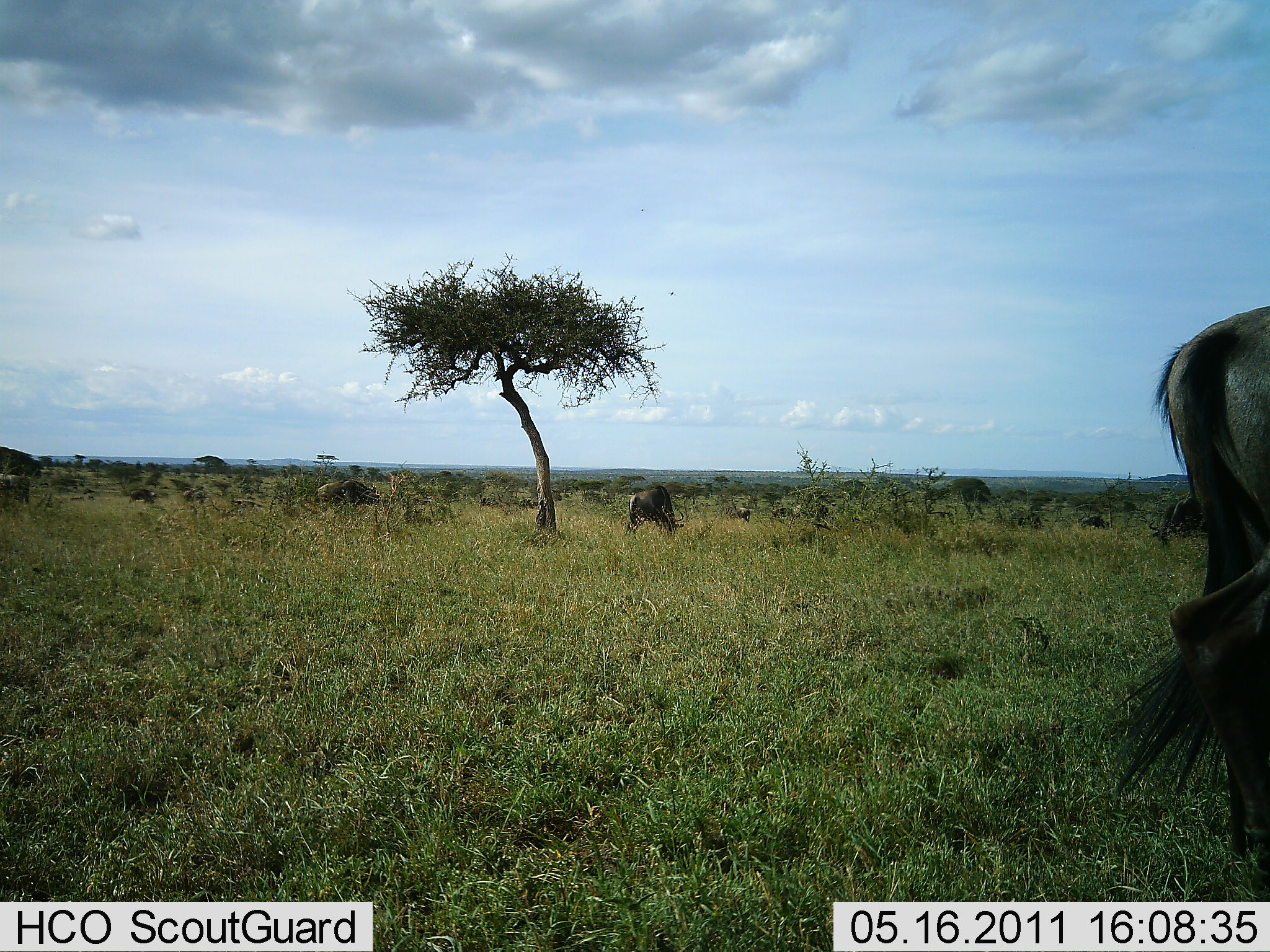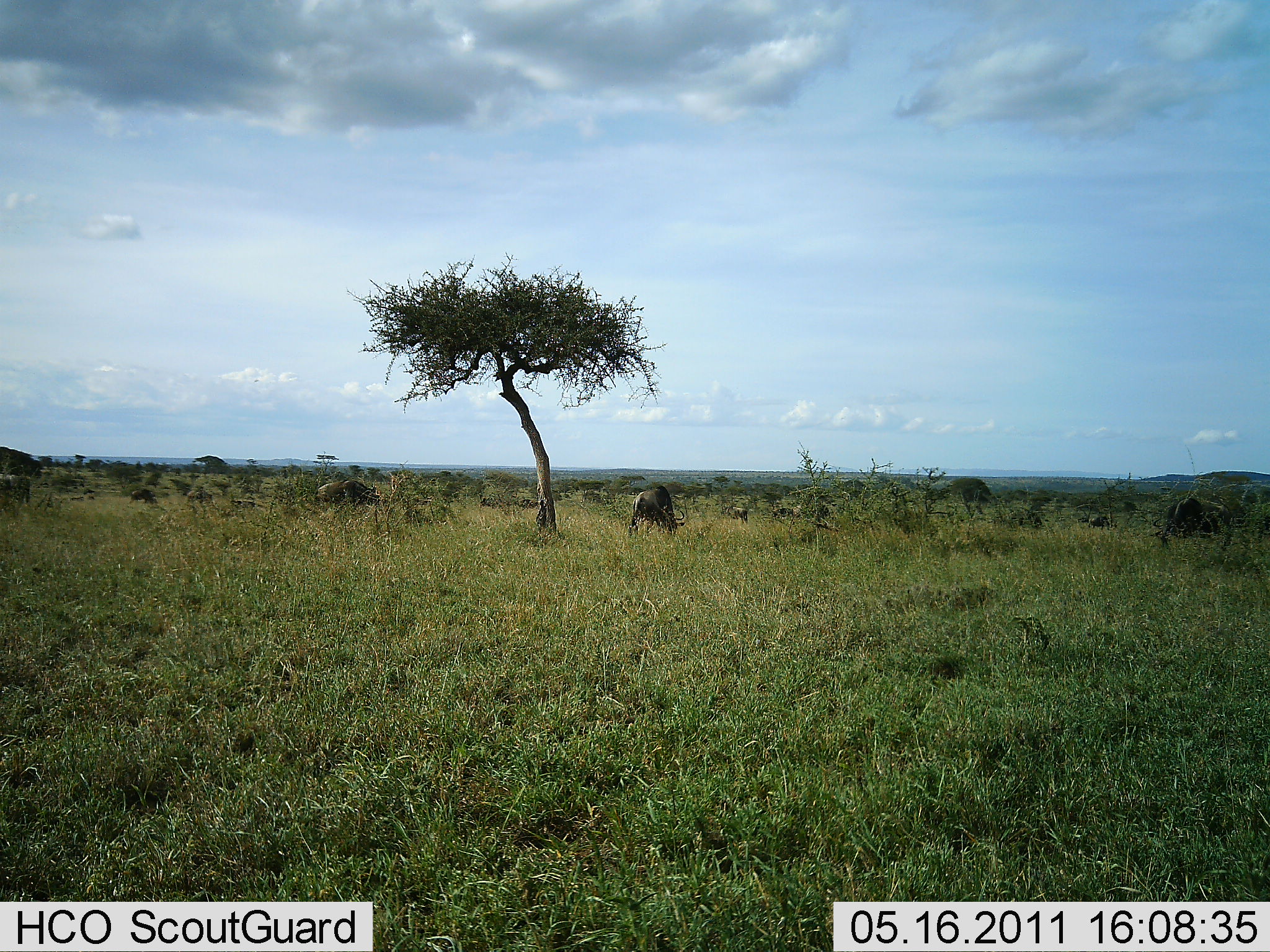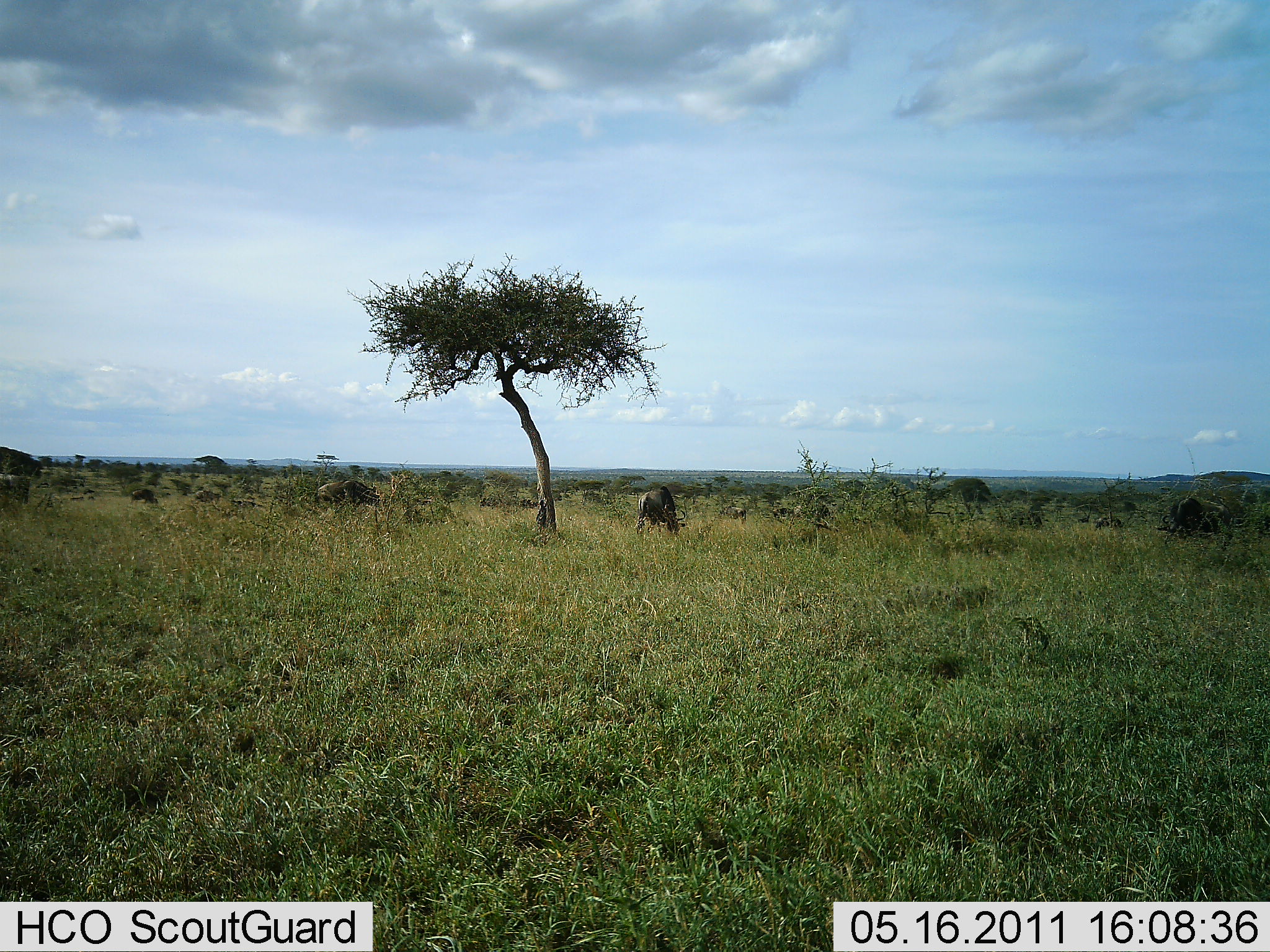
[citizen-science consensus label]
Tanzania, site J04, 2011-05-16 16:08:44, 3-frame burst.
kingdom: Animalia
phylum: Chordata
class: Mammalia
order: Artiodactyla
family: Bovidae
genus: Connochaetes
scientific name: Connochaetes taurinus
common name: blue wildebeest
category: wildebeest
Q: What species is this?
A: Wildebeest (blue wildebeest) (Connochaetes taurinus).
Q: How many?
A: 8.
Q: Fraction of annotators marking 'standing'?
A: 64%.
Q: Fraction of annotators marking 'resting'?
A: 0%.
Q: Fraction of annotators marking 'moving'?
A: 45%.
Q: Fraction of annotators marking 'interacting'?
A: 0%.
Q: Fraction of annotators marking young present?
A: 0%.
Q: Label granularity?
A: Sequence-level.